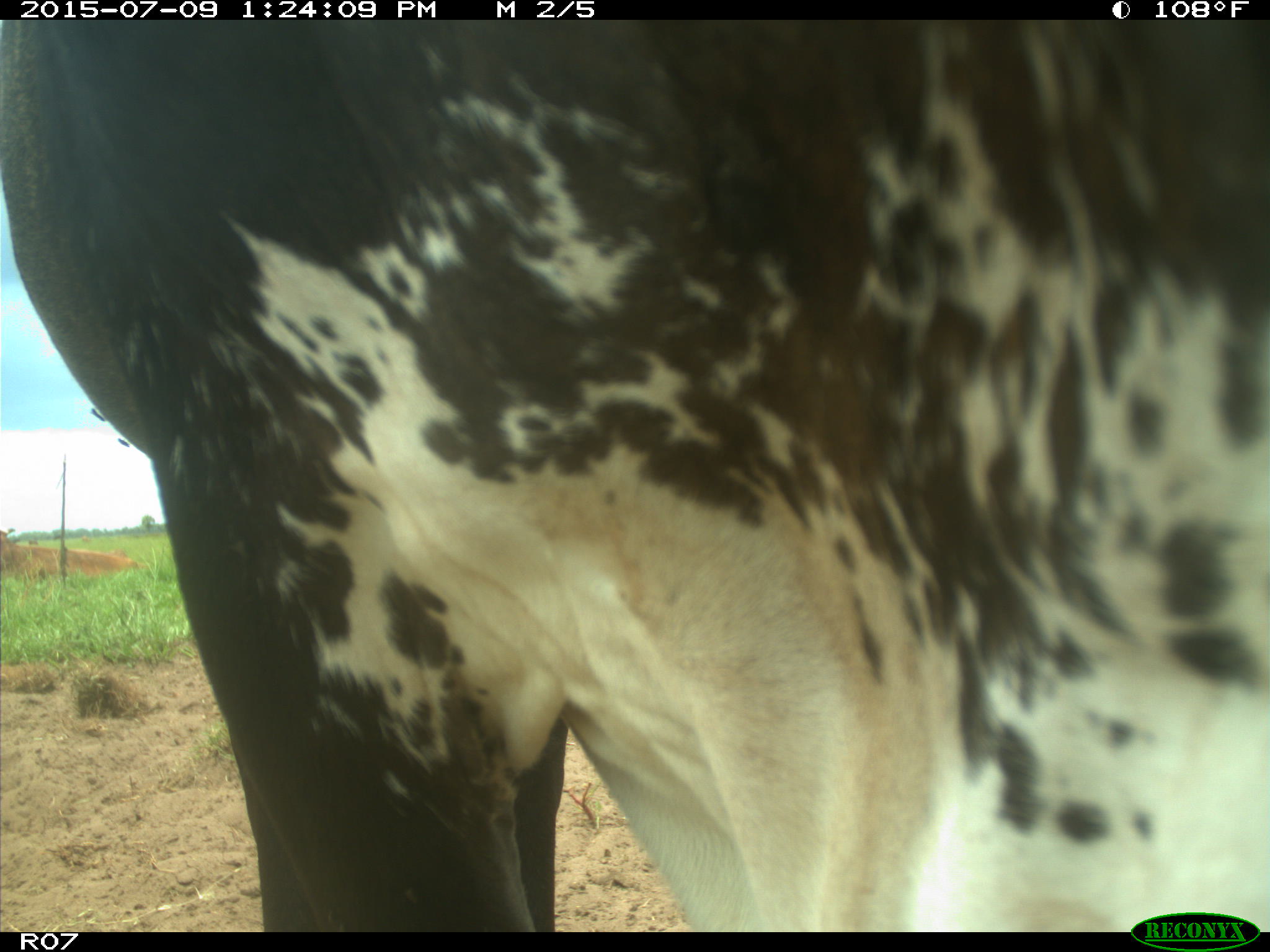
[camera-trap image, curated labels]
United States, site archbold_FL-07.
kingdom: Animalia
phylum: Chordata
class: Mammalia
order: Artiodactyla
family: Bovidae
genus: Bos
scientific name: Bos taurus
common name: domestic cow